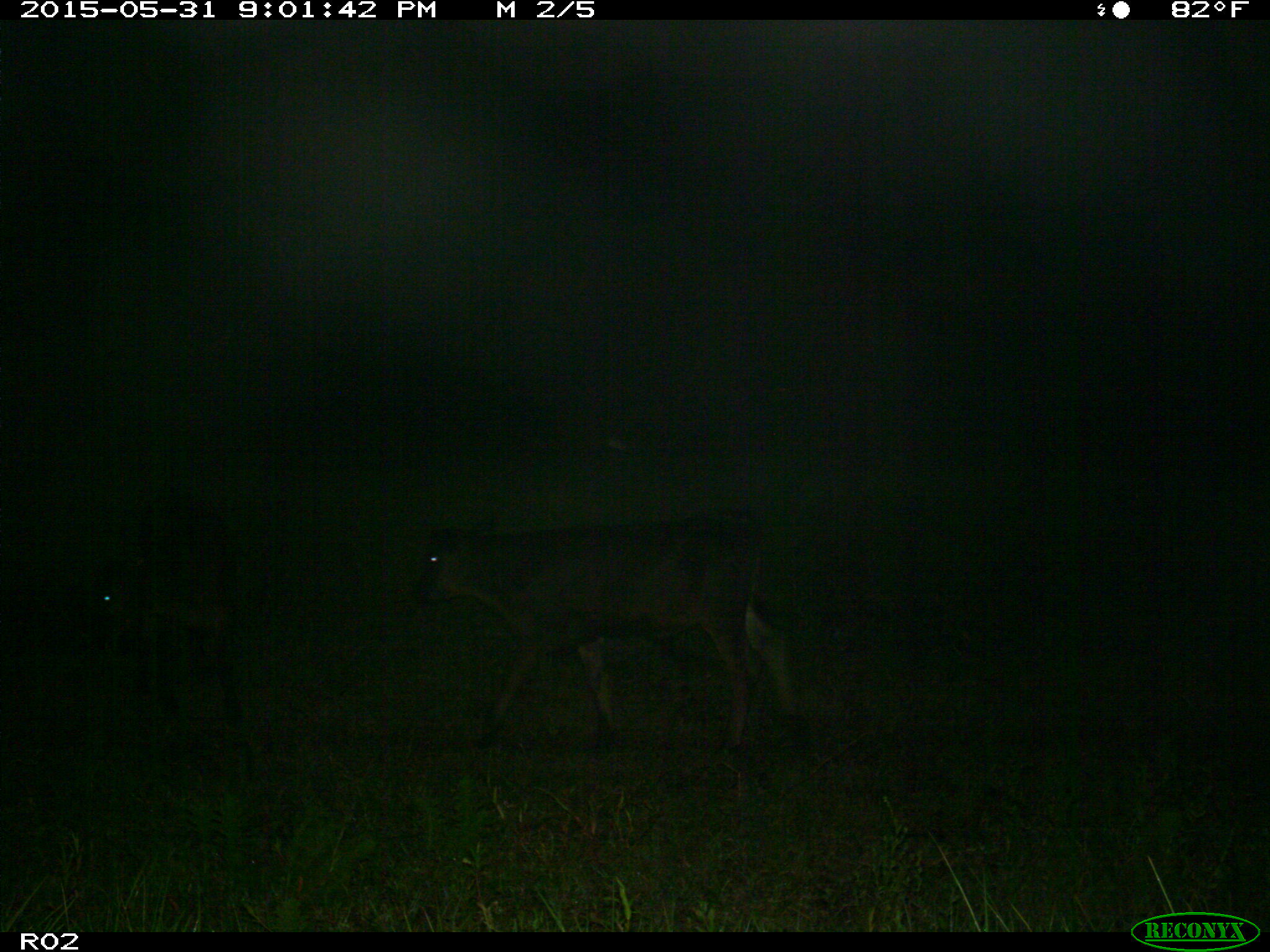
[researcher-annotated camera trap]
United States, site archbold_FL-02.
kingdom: Animalia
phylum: Chordata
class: Mammalia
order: Artiodactyla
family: Bovidae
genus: Bos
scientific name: Bos taurus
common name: domestic cow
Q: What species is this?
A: Bos taurus (domestic cow).